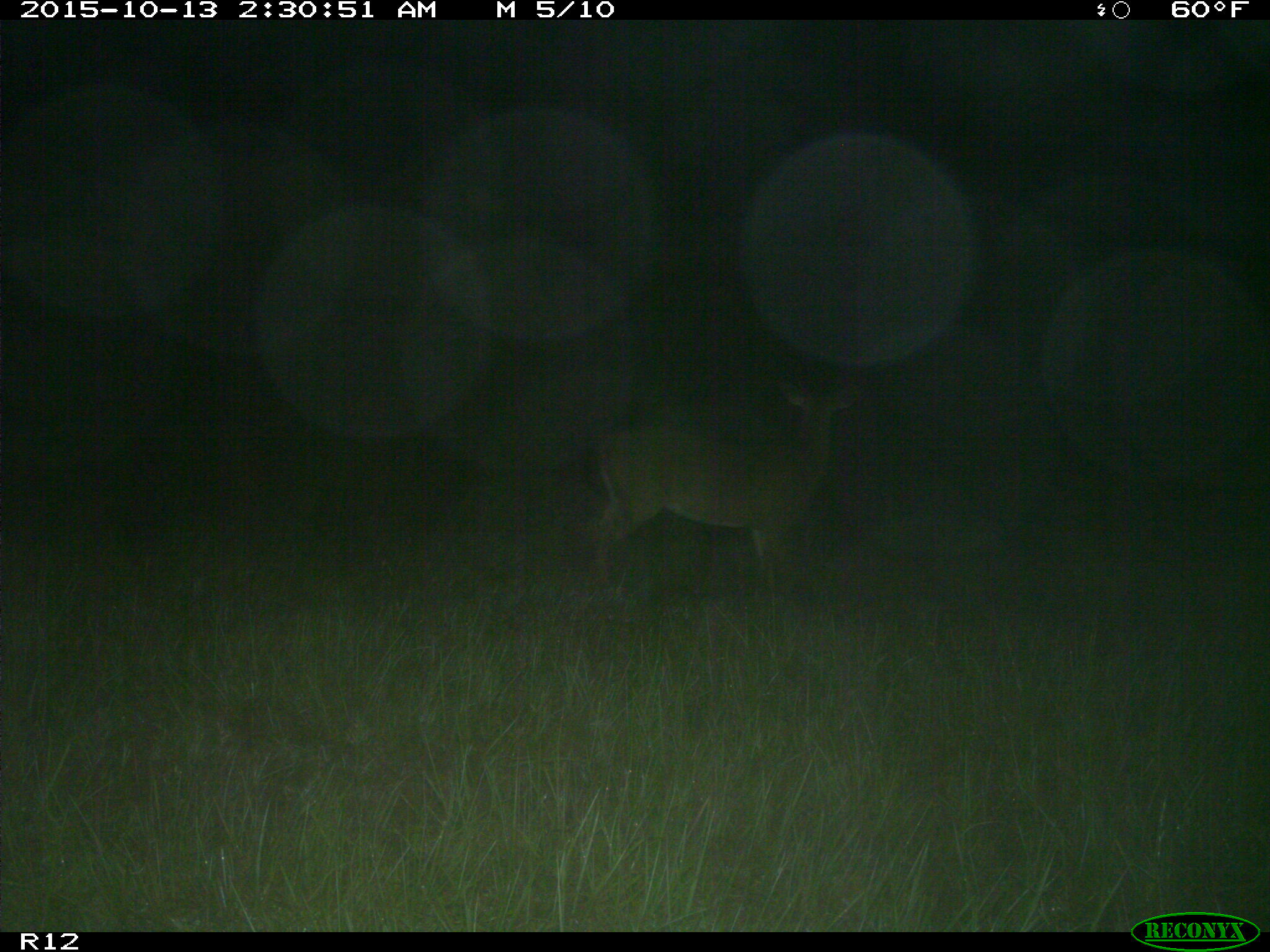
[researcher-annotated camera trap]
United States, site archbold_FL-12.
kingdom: Animalia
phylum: Chordata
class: Mammalia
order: Artiodactyla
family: Cervidae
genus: Odocoileus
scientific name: Odocoileus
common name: deer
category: unidentified deer